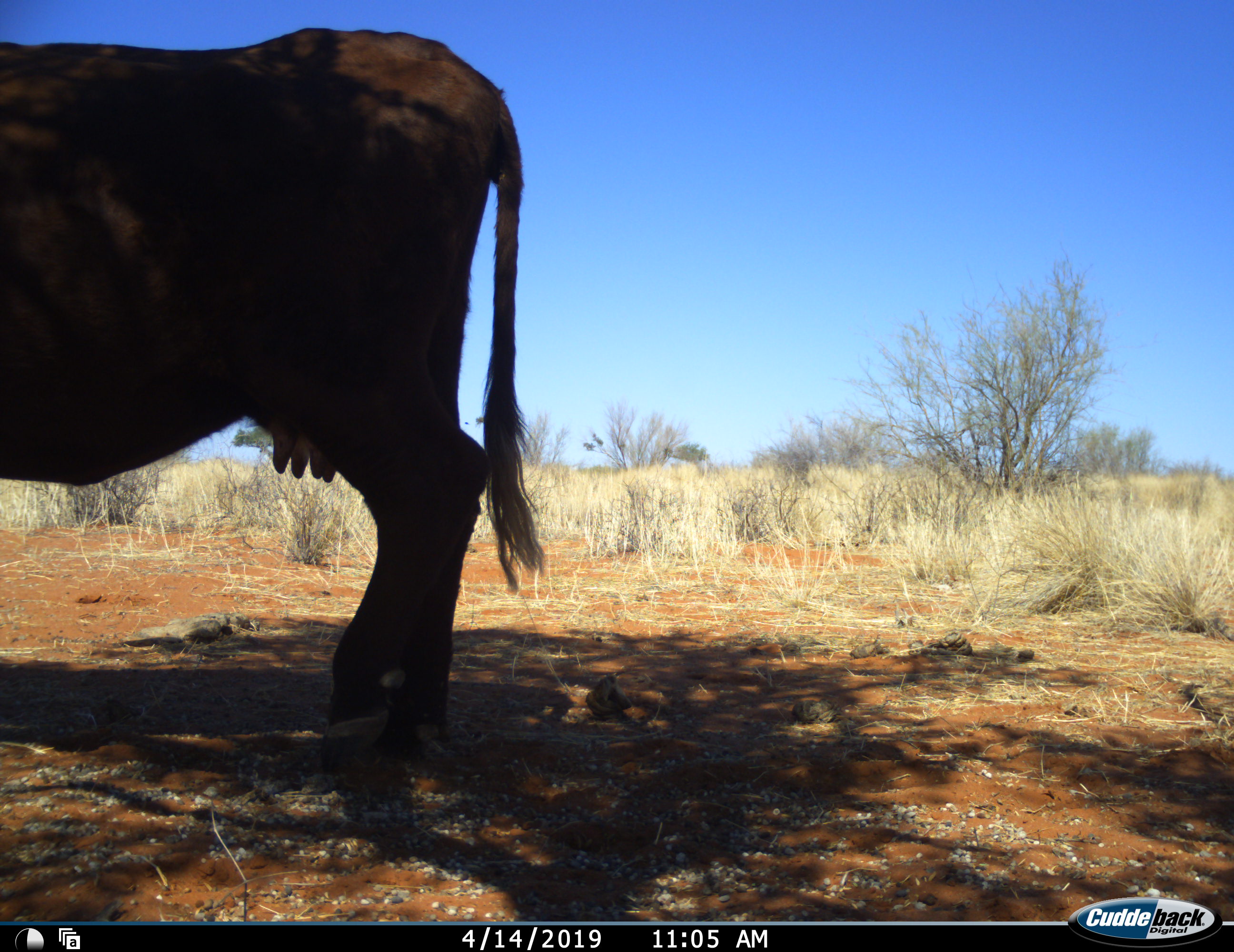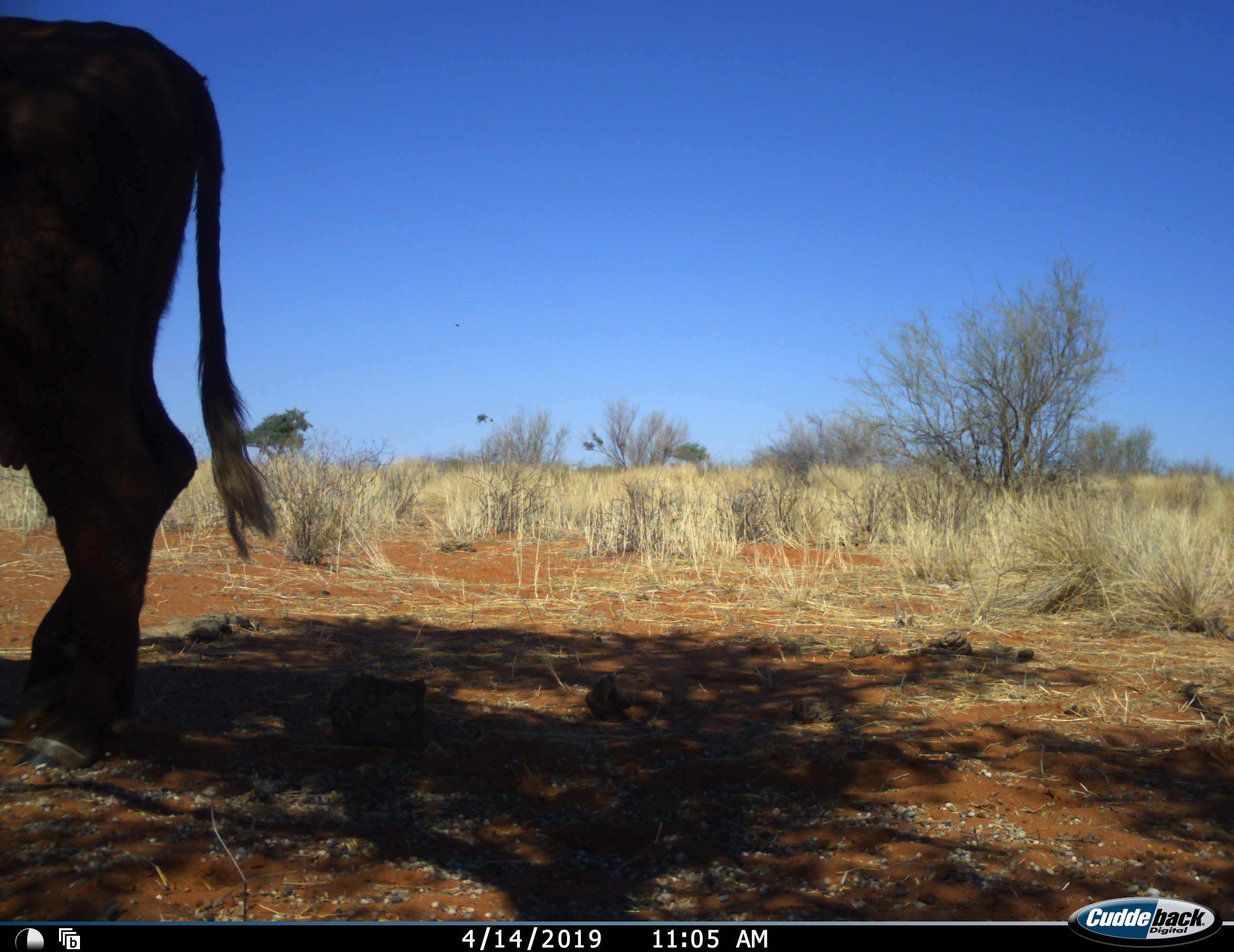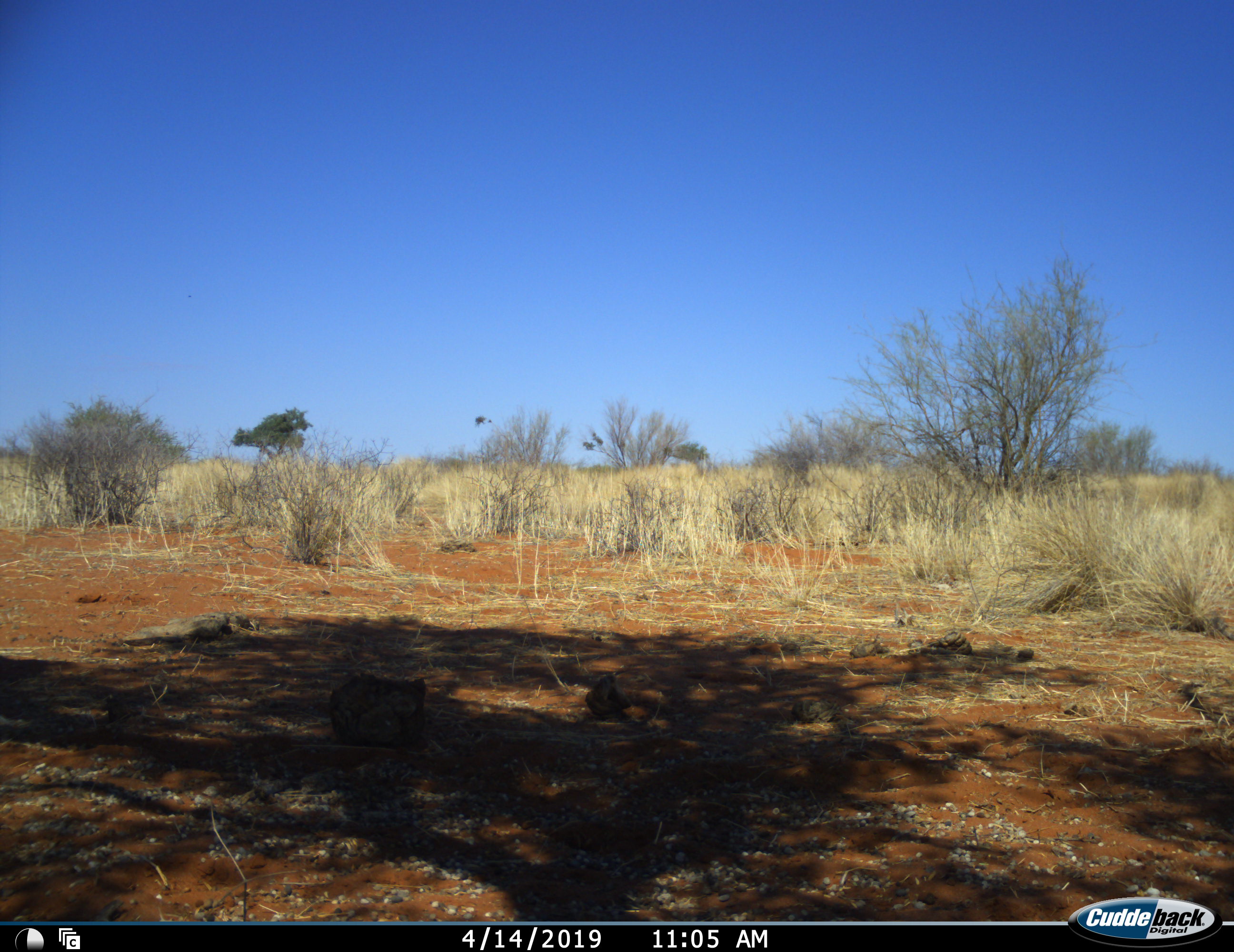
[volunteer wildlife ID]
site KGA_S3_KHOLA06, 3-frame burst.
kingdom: Animalia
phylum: Chordata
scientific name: Vertebrata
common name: domestic animal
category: domesticanimal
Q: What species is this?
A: Domesticanimal (domestic animal) (Vertebrata).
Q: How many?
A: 1.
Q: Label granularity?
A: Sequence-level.